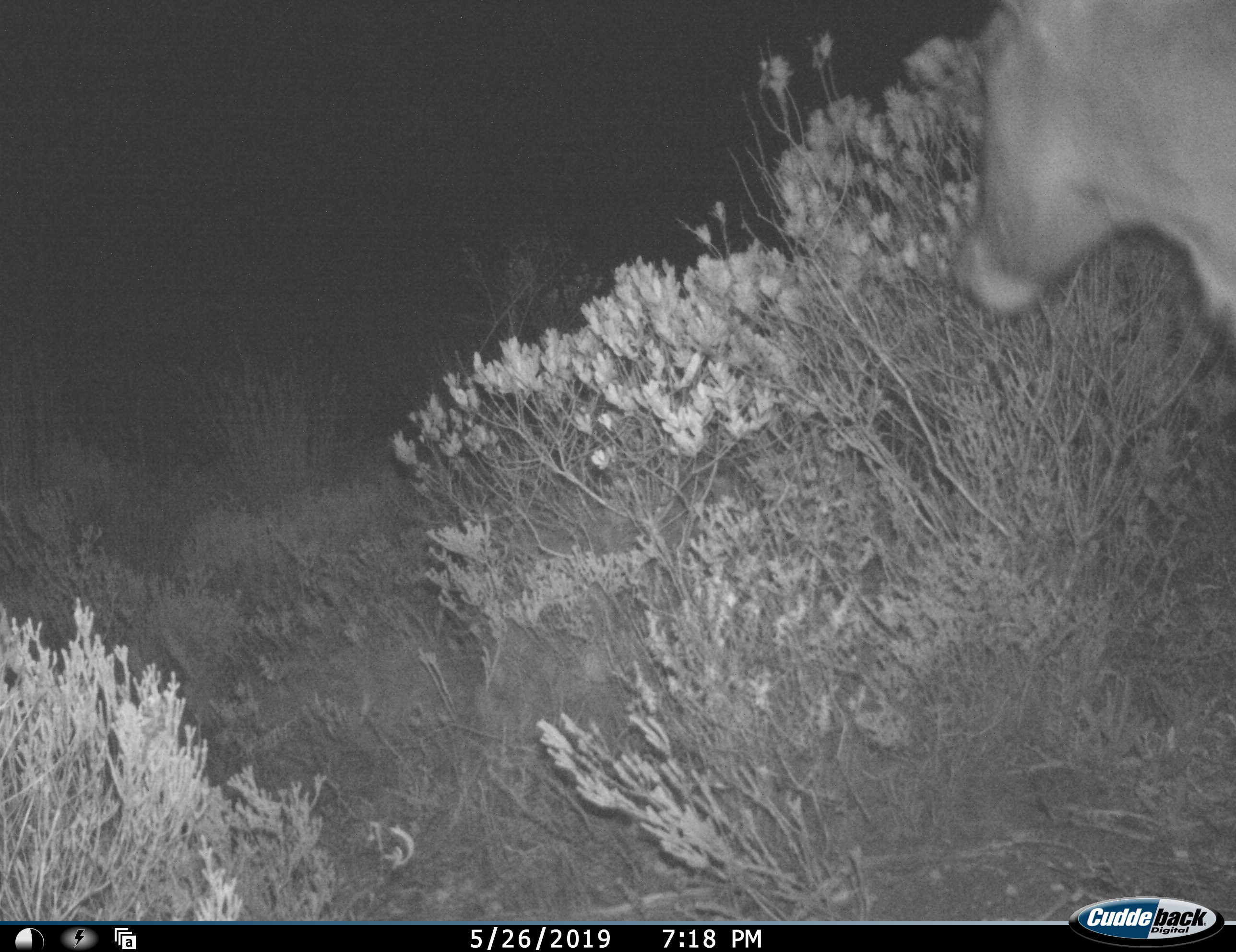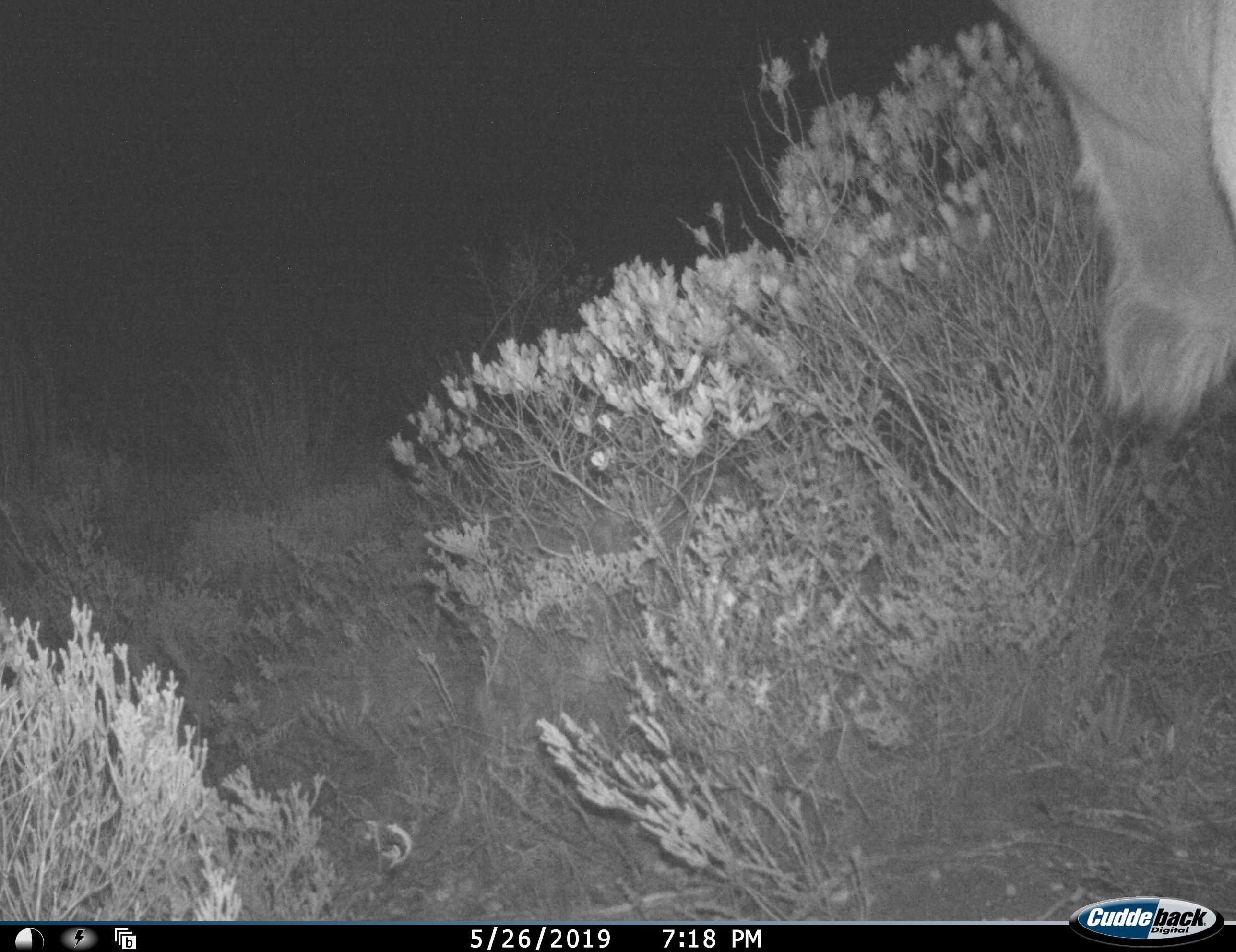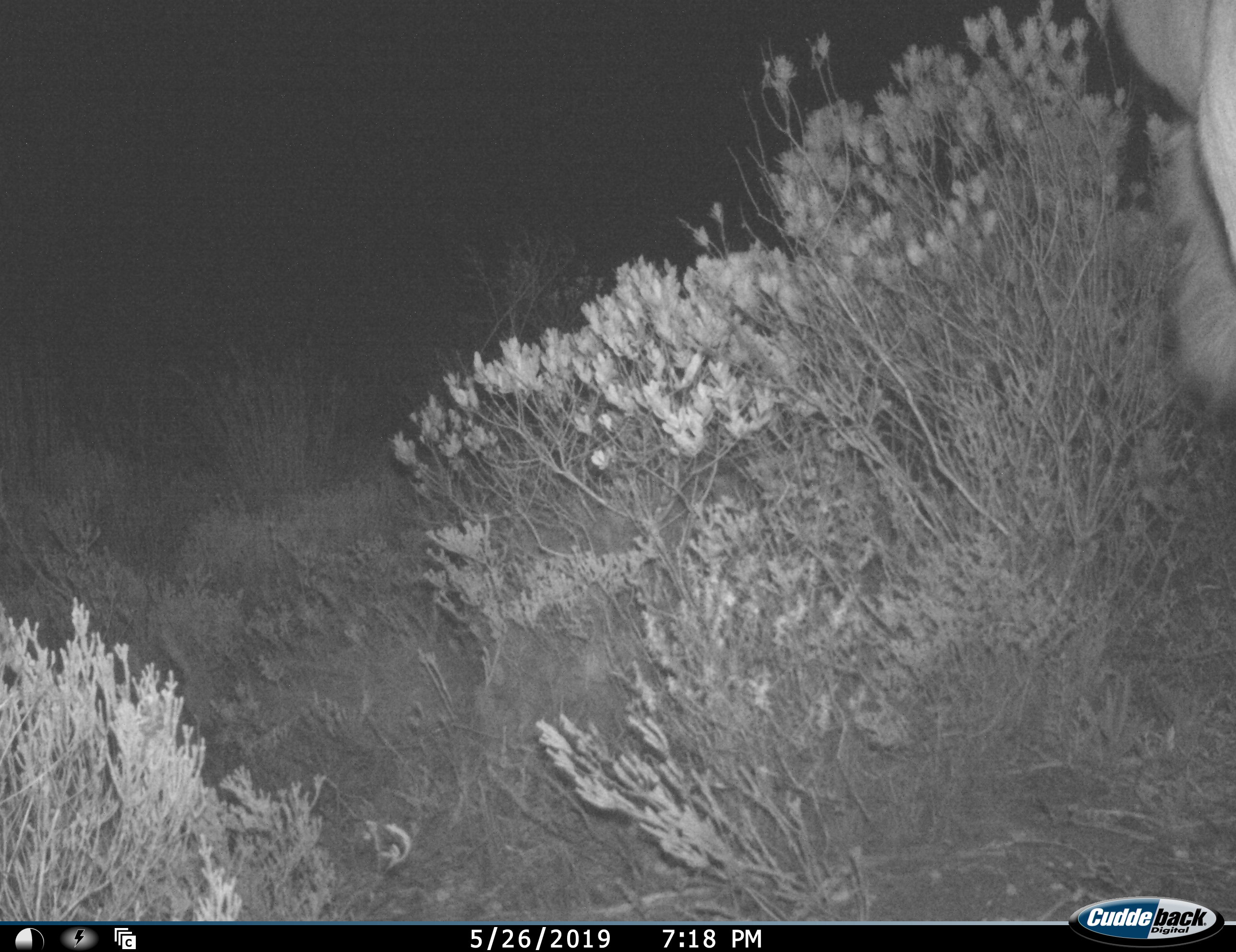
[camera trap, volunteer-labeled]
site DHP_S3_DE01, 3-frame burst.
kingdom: Animalia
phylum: Chordata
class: Mammalia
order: Artiodactyla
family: Bovidae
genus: Tragelaphus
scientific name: Tragelaphus oryx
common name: eland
Eland (Tragelaphus oryx), count 1. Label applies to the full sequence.